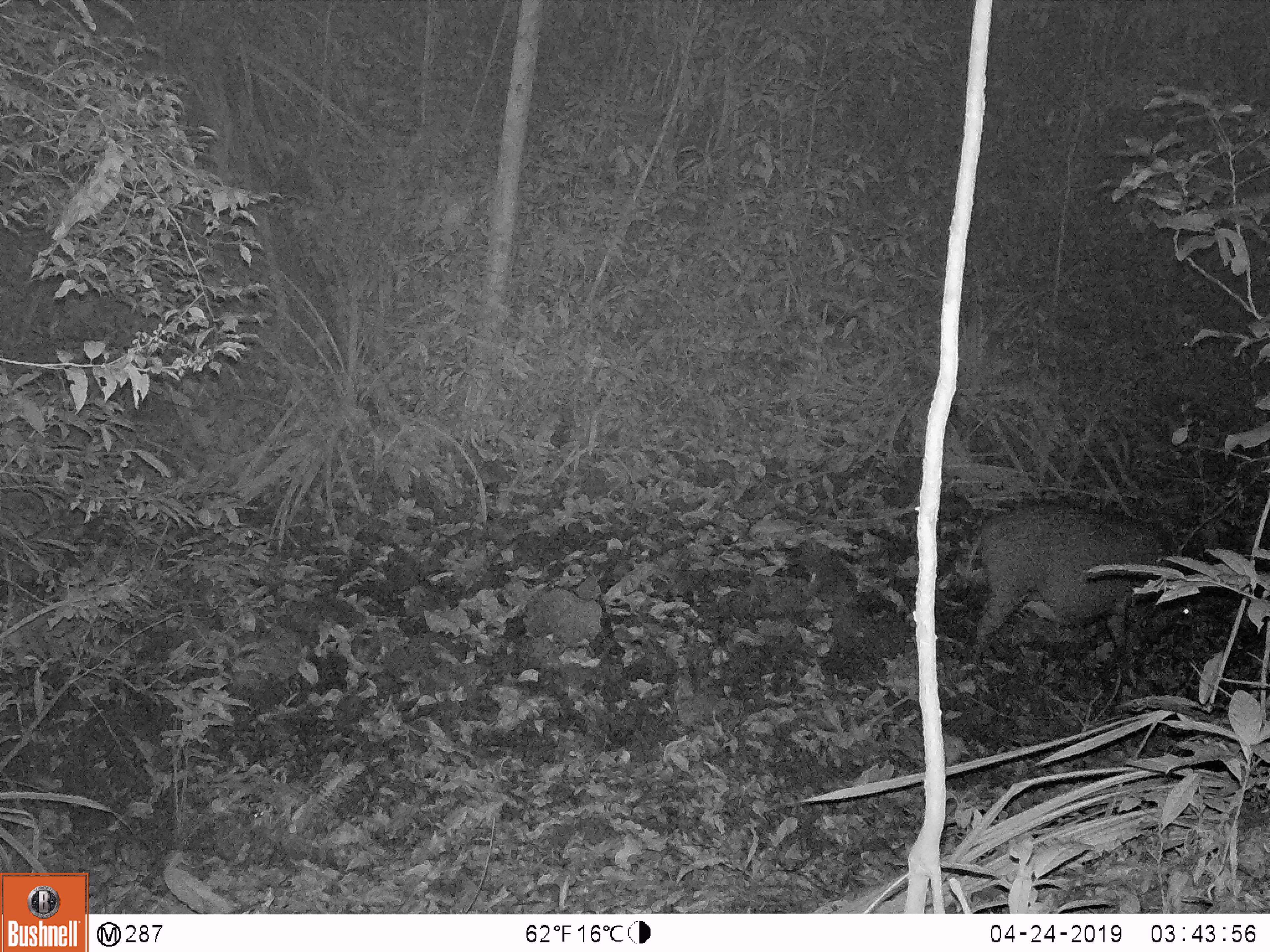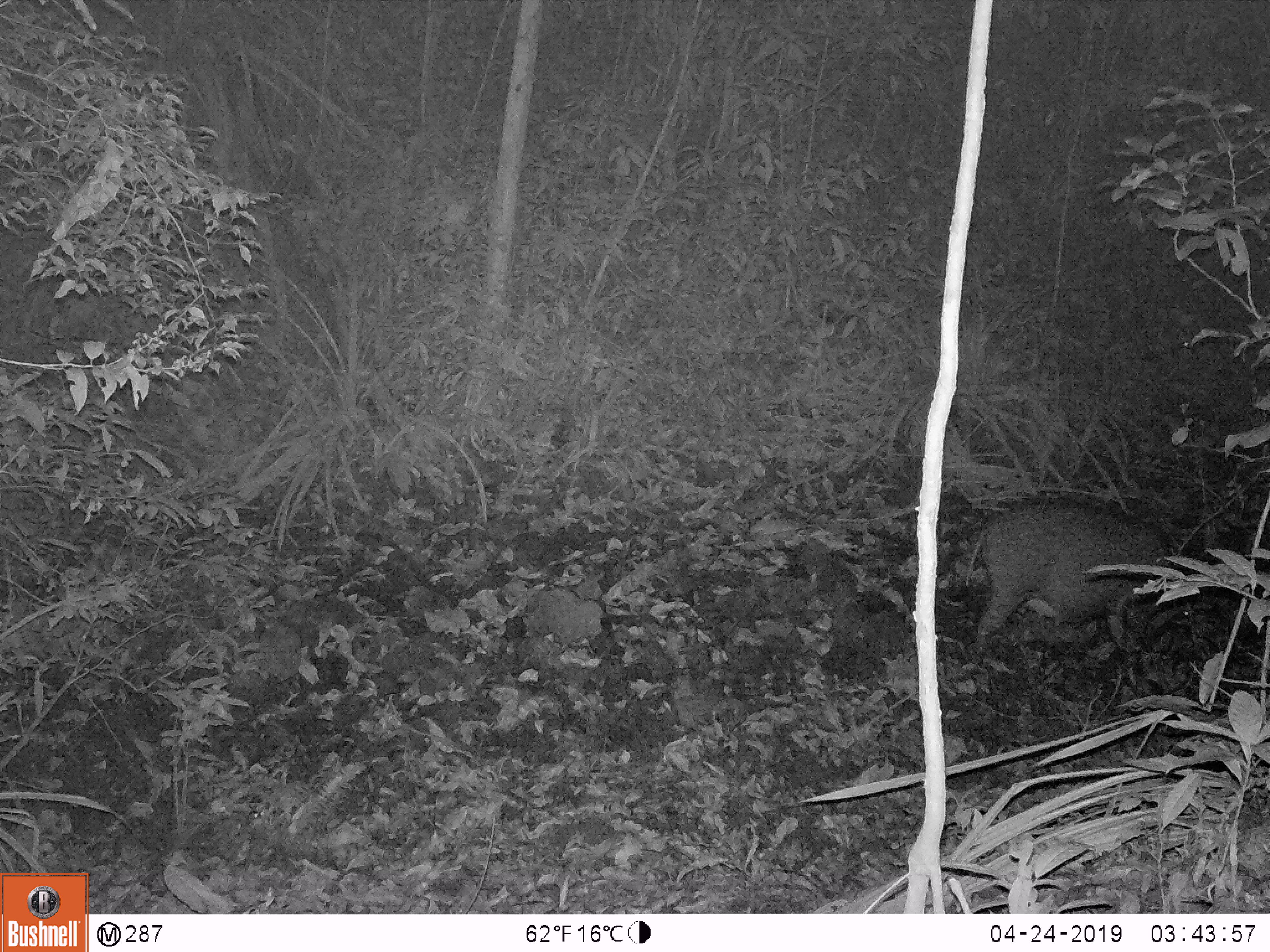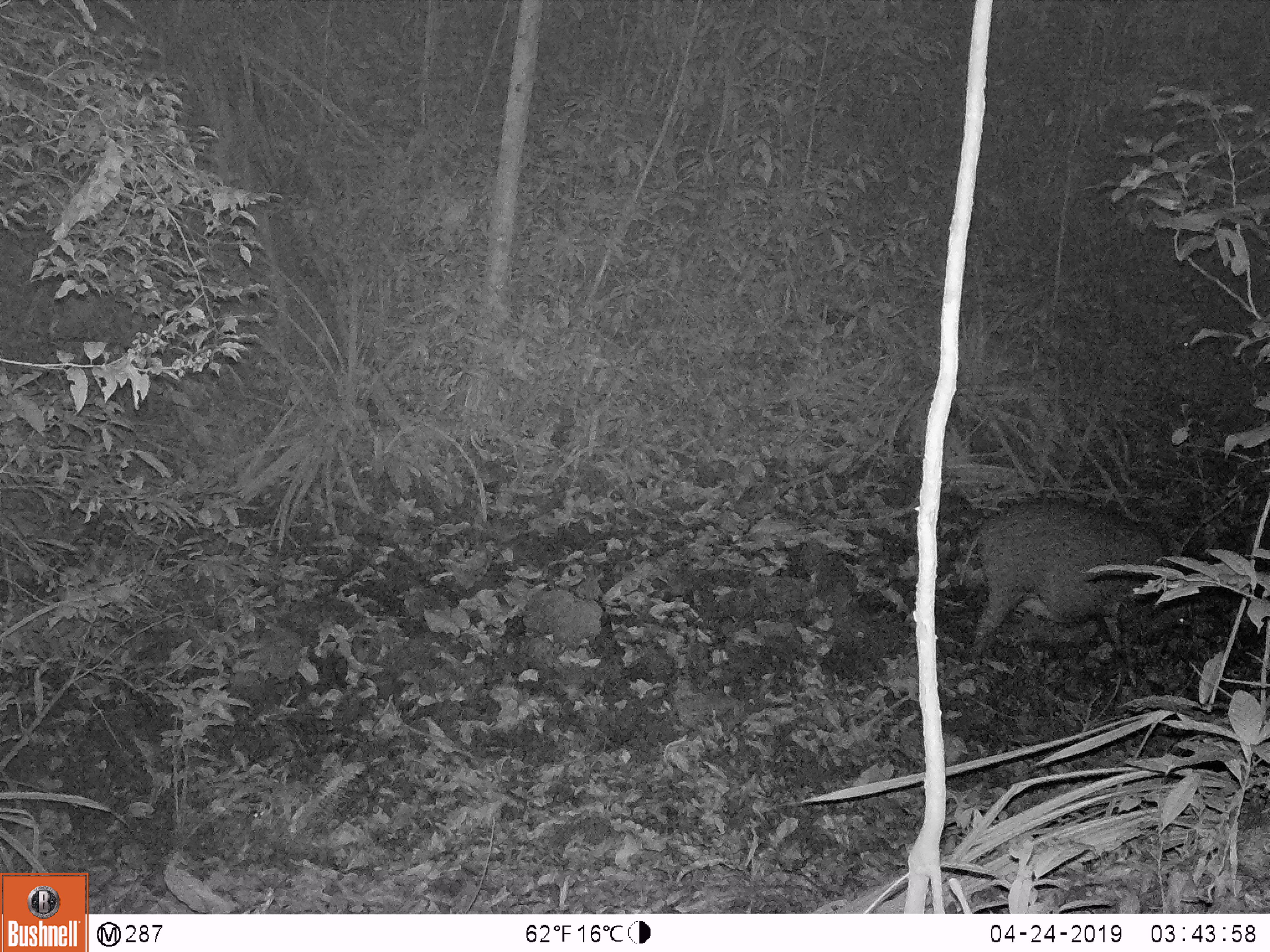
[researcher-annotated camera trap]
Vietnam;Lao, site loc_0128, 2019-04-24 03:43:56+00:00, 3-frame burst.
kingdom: Animalia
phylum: Chordata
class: Mammalia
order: Artiodactyla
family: Suidae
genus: Sus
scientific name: Sus scrofa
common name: eurasian wild pig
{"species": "eurasian wild pig (Sus scrofa)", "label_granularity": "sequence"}